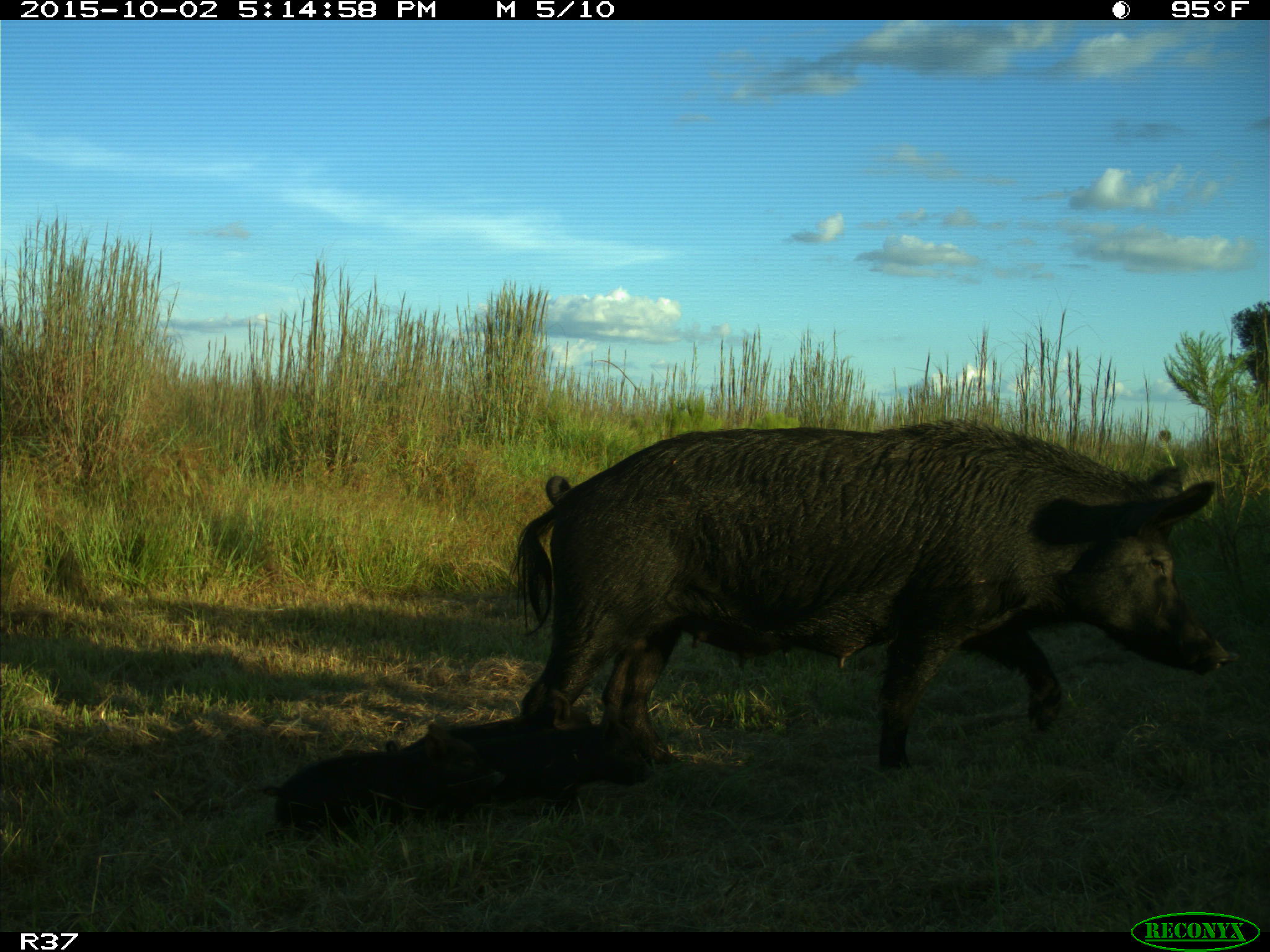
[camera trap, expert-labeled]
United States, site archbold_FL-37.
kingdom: Animalia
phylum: Chordata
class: Mammalia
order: Artiodactyla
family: Suidae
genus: Sus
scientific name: Sus scrofa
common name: wild boar